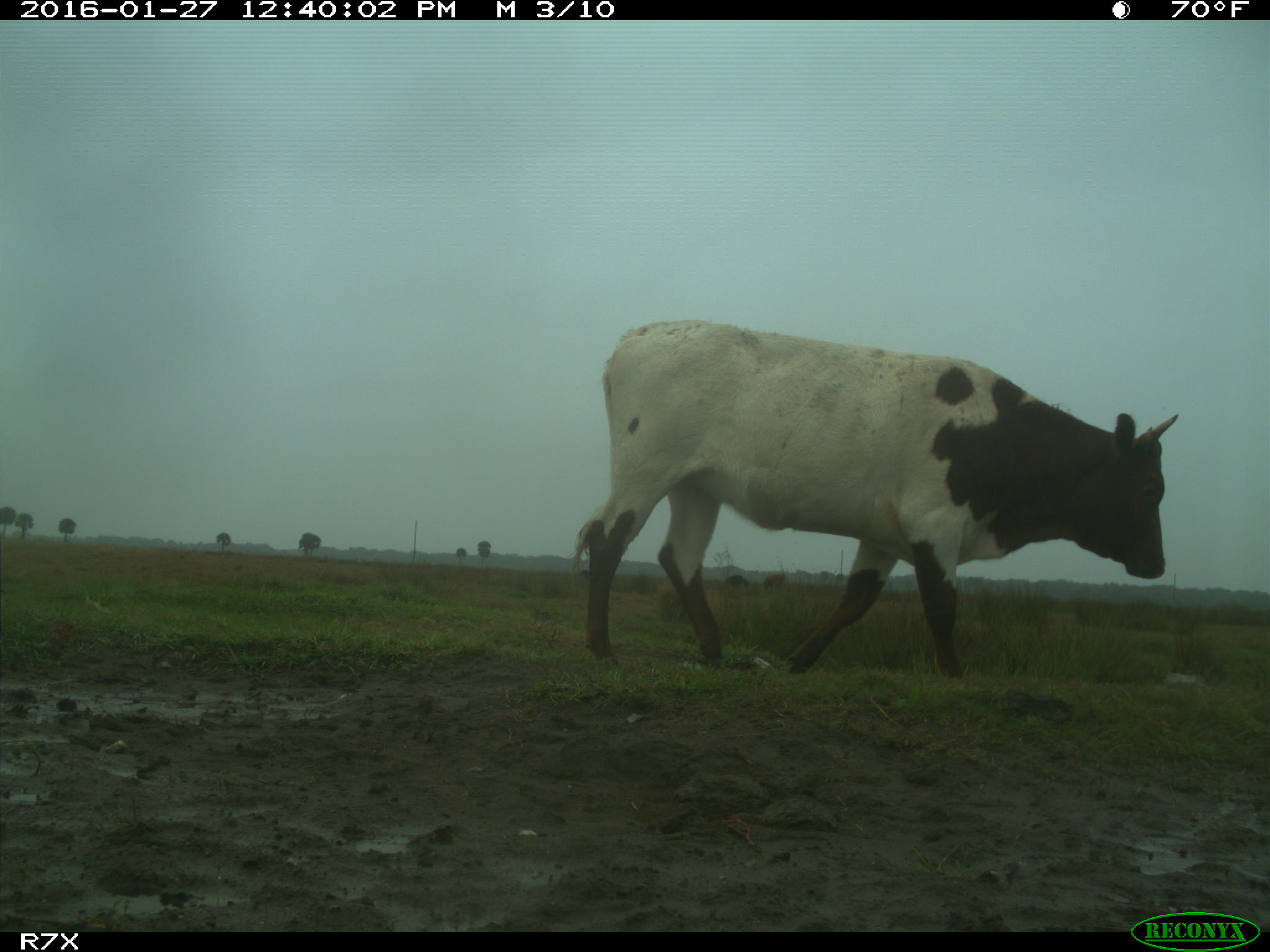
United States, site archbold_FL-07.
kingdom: Animalia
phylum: Chordata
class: Mammalia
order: Artiodactyla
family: Bovidae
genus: Bos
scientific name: Bos taurus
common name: domestic cow